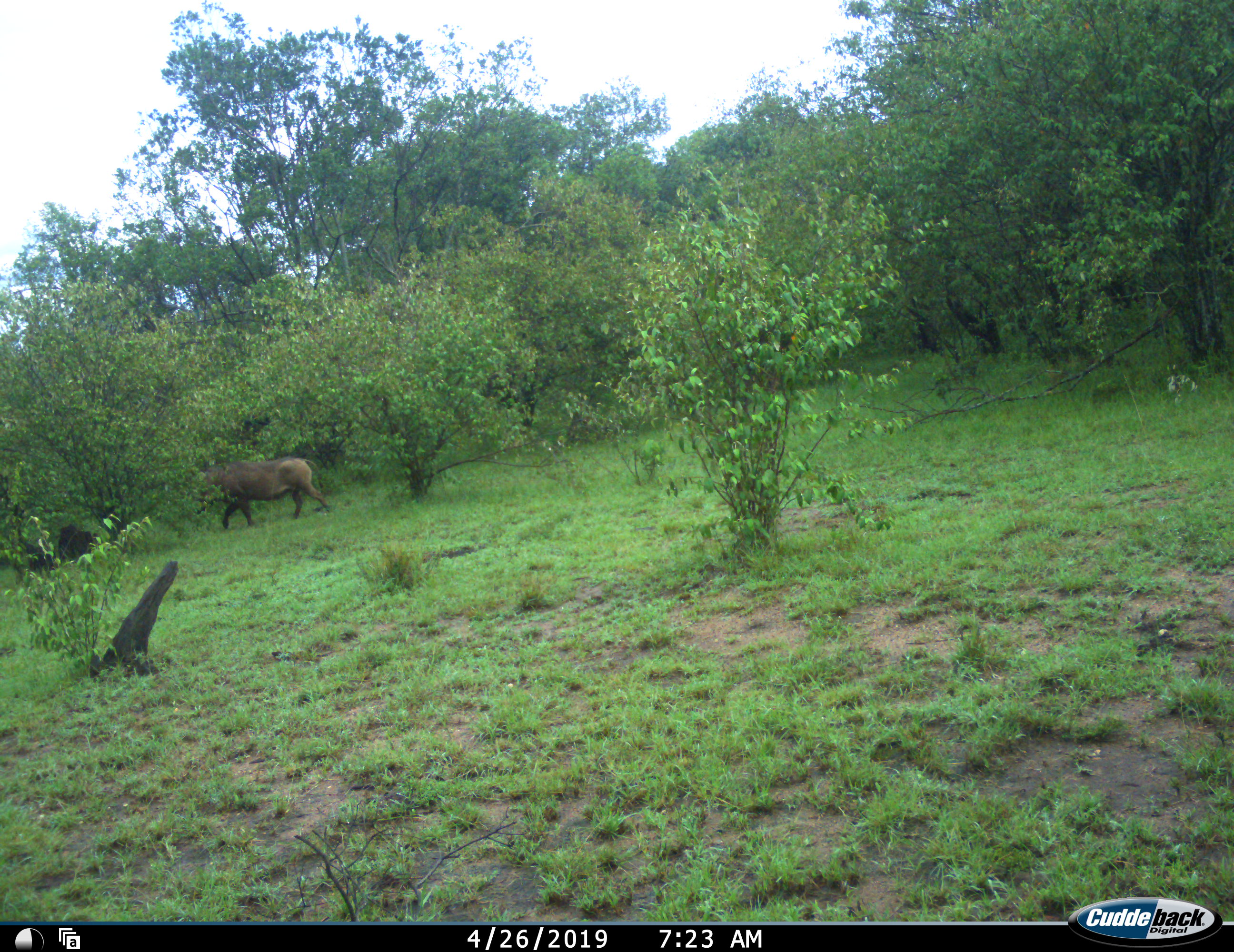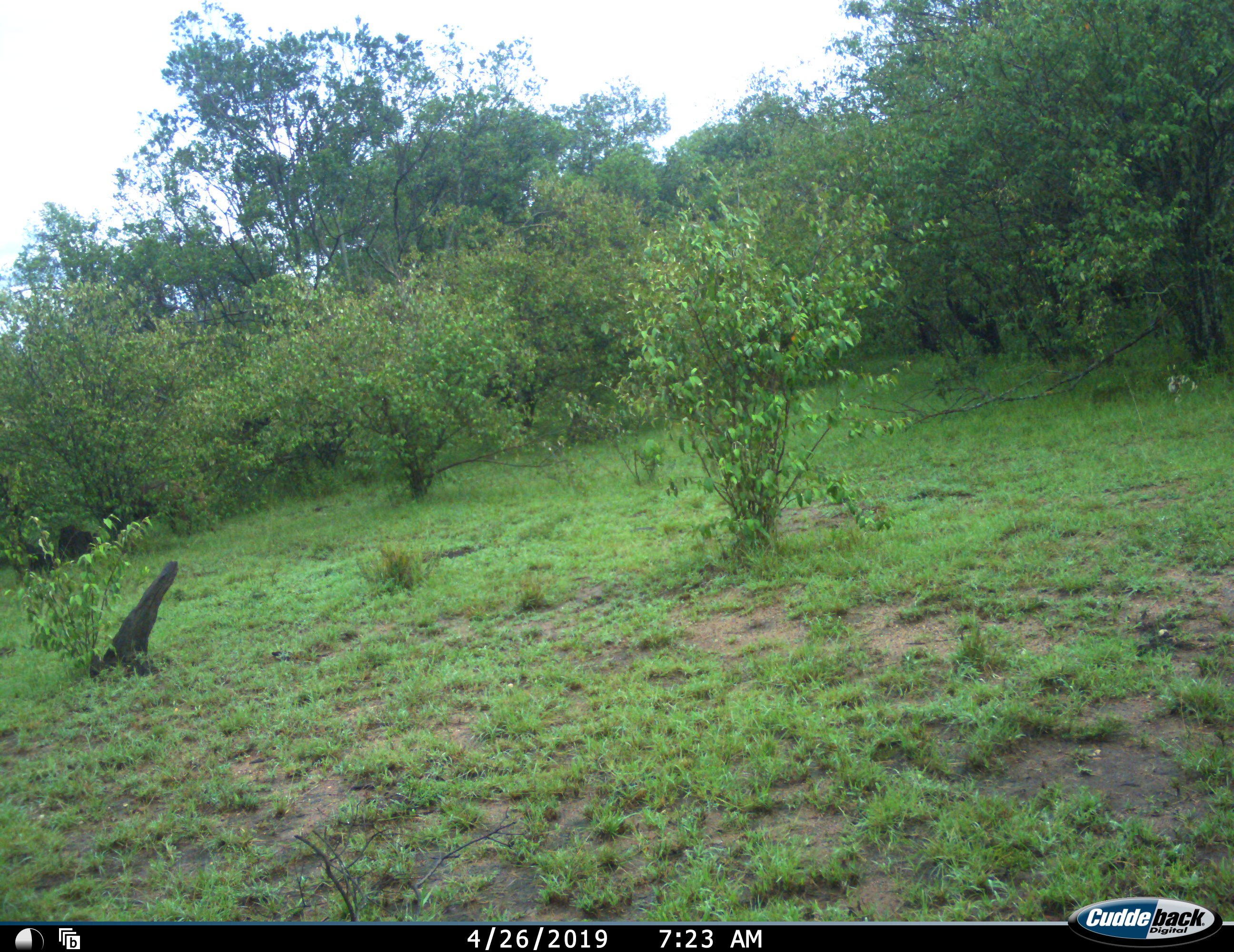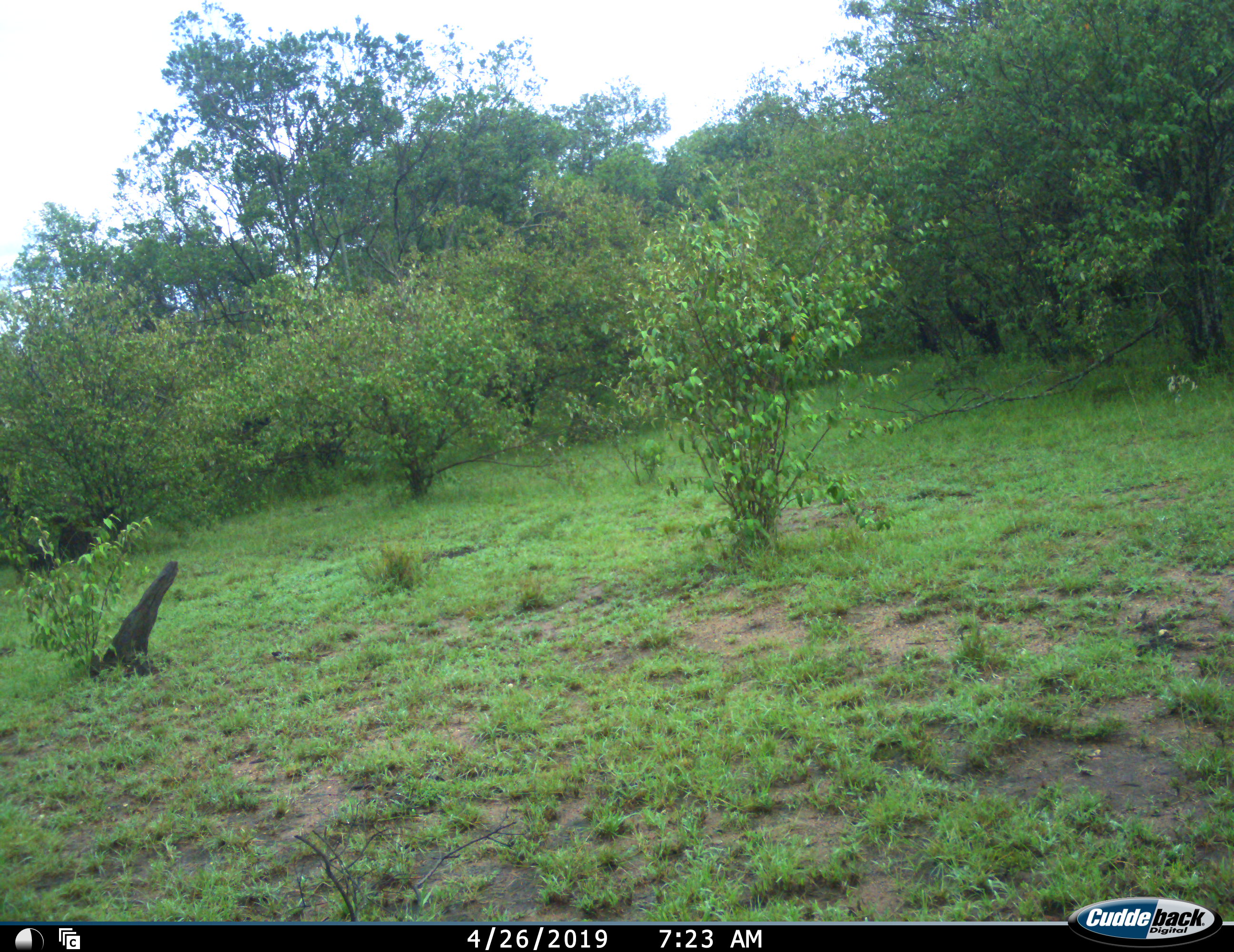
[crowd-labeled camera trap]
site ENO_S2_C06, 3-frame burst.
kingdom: Animalia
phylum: Chordata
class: Mammalia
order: Artiodactyla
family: Suidae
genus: Phacochoerus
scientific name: Phacochoerus africanus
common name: warthog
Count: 1.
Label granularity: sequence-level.